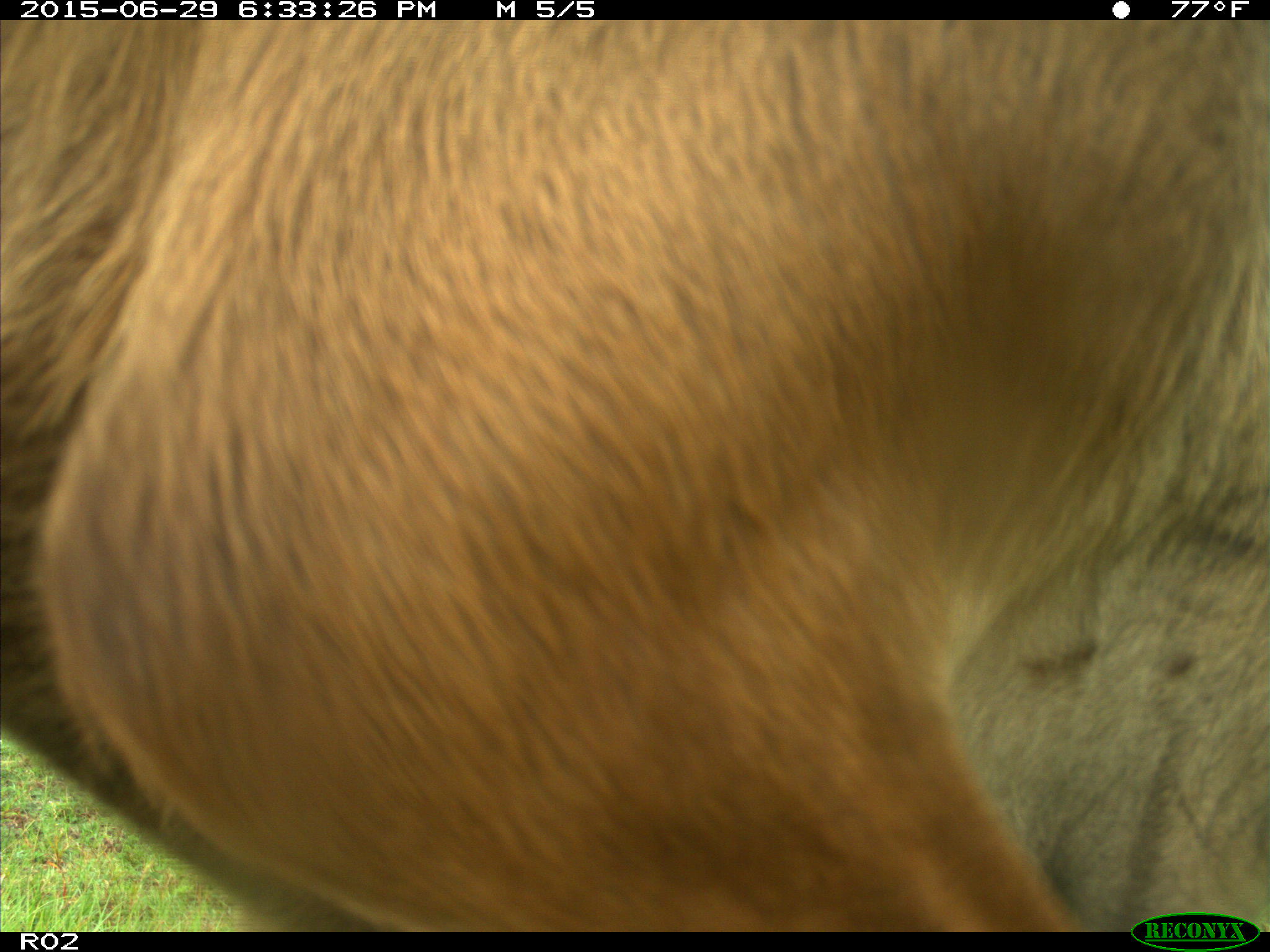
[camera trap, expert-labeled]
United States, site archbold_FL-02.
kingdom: Animalia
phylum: Chordata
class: Mammalia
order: Artiodactyla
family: Bovidae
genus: Bos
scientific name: Bos taurus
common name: domestic cow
Bos taurus (domestic cow).